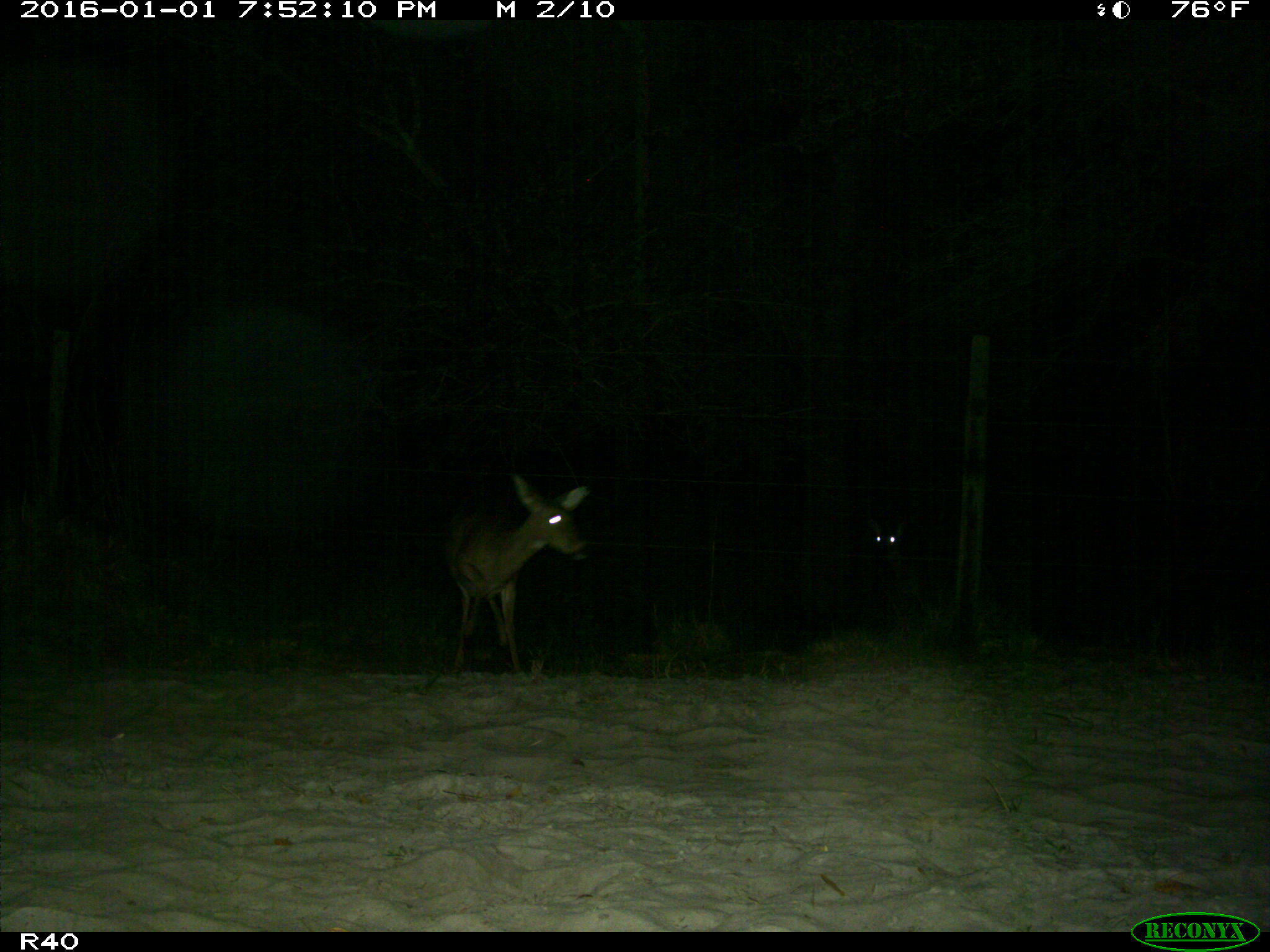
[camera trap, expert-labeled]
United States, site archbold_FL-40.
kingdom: Animalia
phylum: Chordata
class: Mammalia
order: Artiodactyla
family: Cervidae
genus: Odocoileus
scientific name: Odocoileus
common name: deer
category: unidentified deer